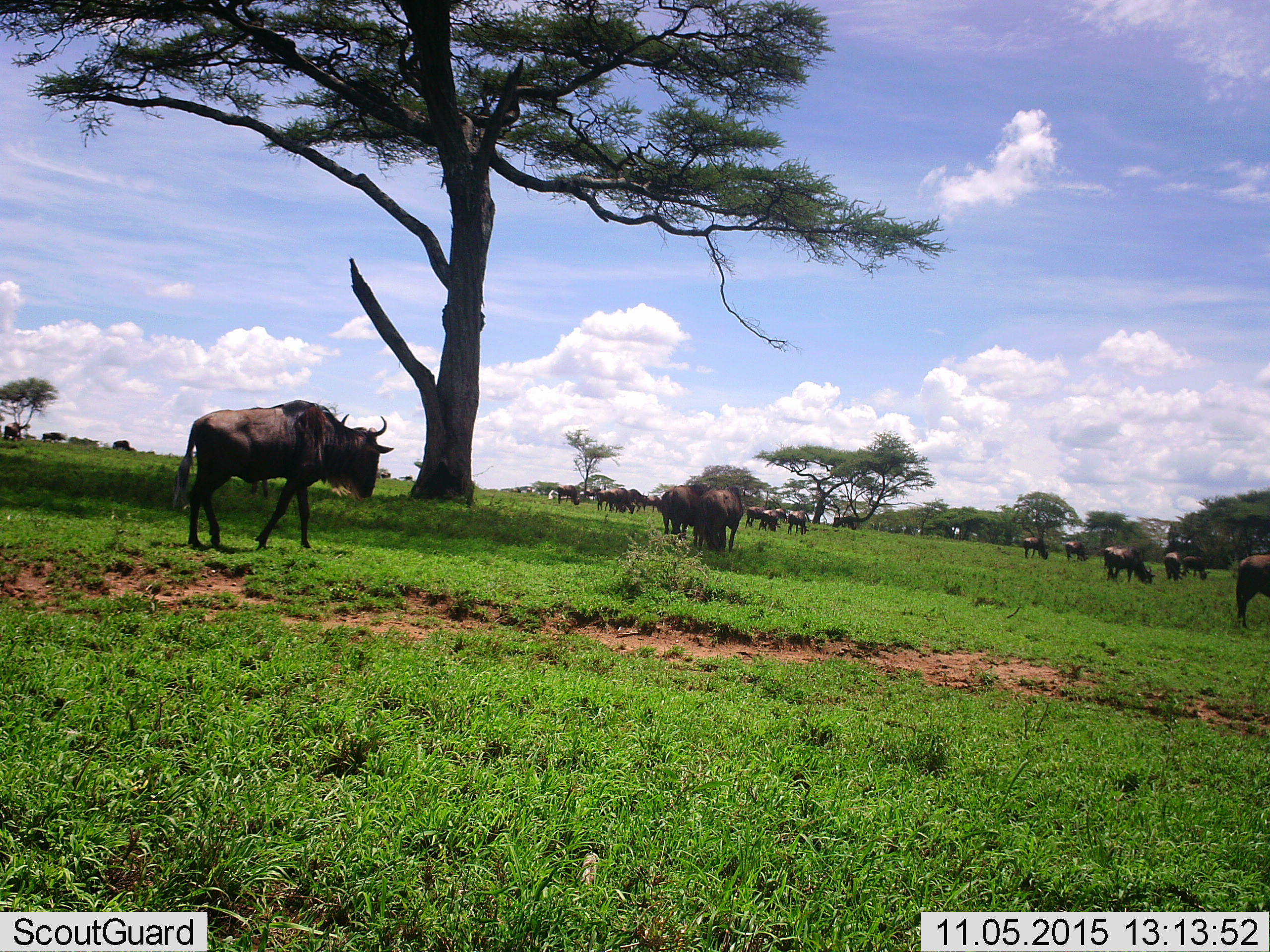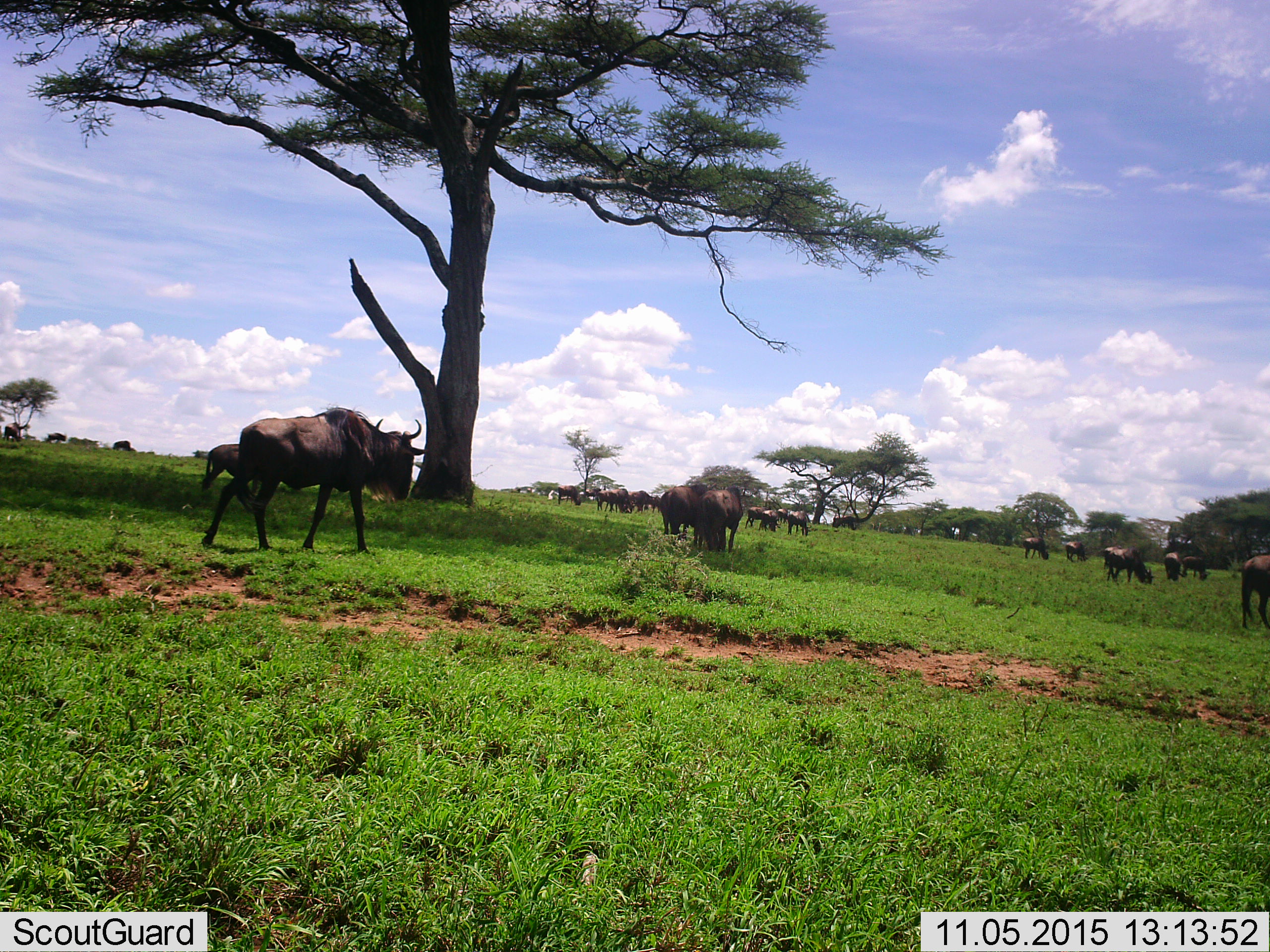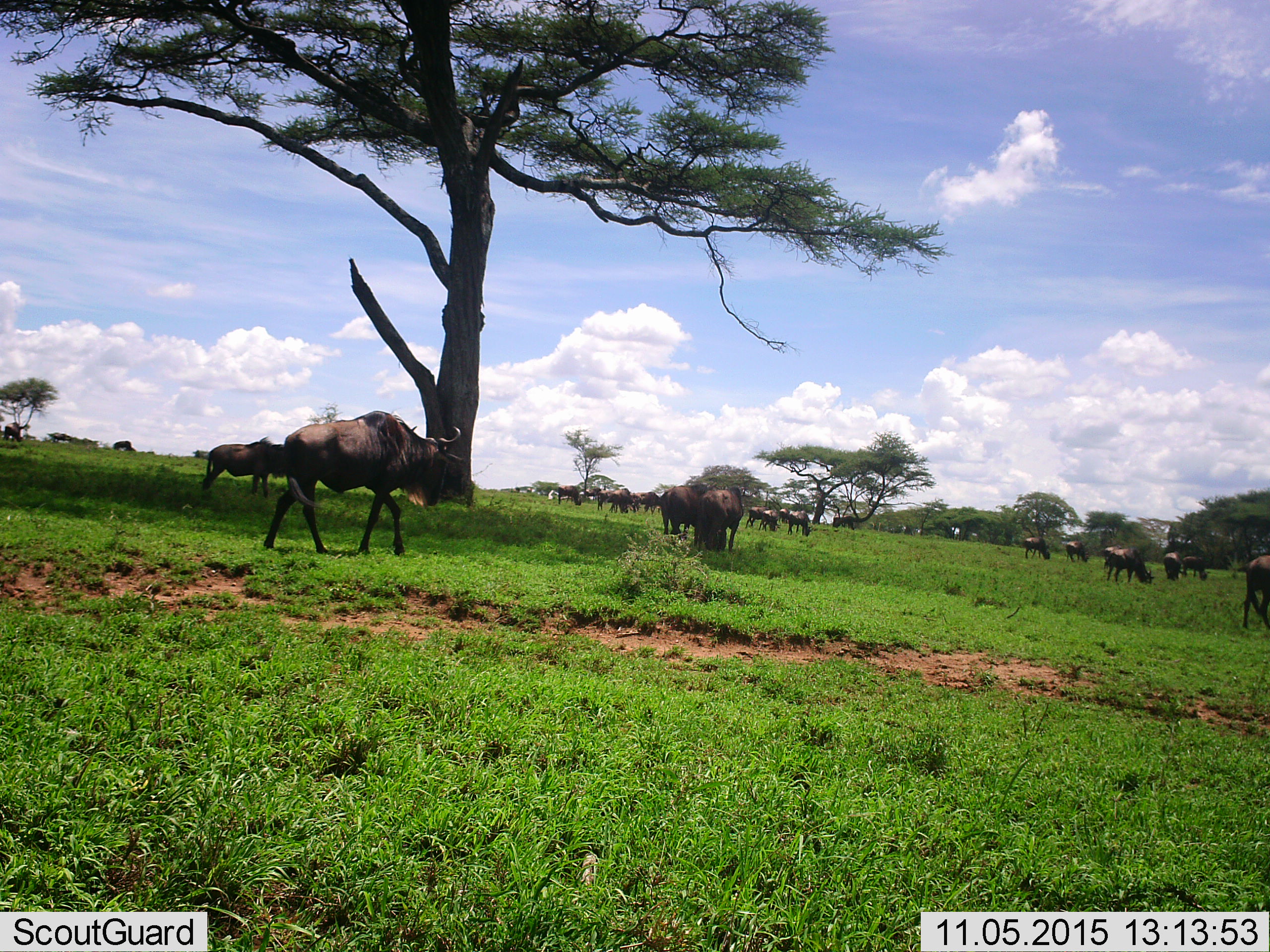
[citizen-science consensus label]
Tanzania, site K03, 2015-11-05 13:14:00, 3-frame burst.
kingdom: Animalia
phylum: Chordata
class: Mammalia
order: Artiodactyla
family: Bovidae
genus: Connochaetes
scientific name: Connochaetes taurinus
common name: blue wildebeest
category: wildebeest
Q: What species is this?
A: Wildebeest (blue wildebeest) (Connochaetes taurinus).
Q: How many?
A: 11-50.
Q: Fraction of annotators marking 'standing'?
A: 56%.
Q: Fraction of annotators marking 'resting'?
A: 0%.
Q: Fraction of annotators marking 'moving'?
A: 89%.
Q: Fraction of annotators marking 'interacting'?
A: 0%.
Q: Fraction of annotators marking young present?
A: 22%.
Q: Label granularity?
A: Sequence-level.